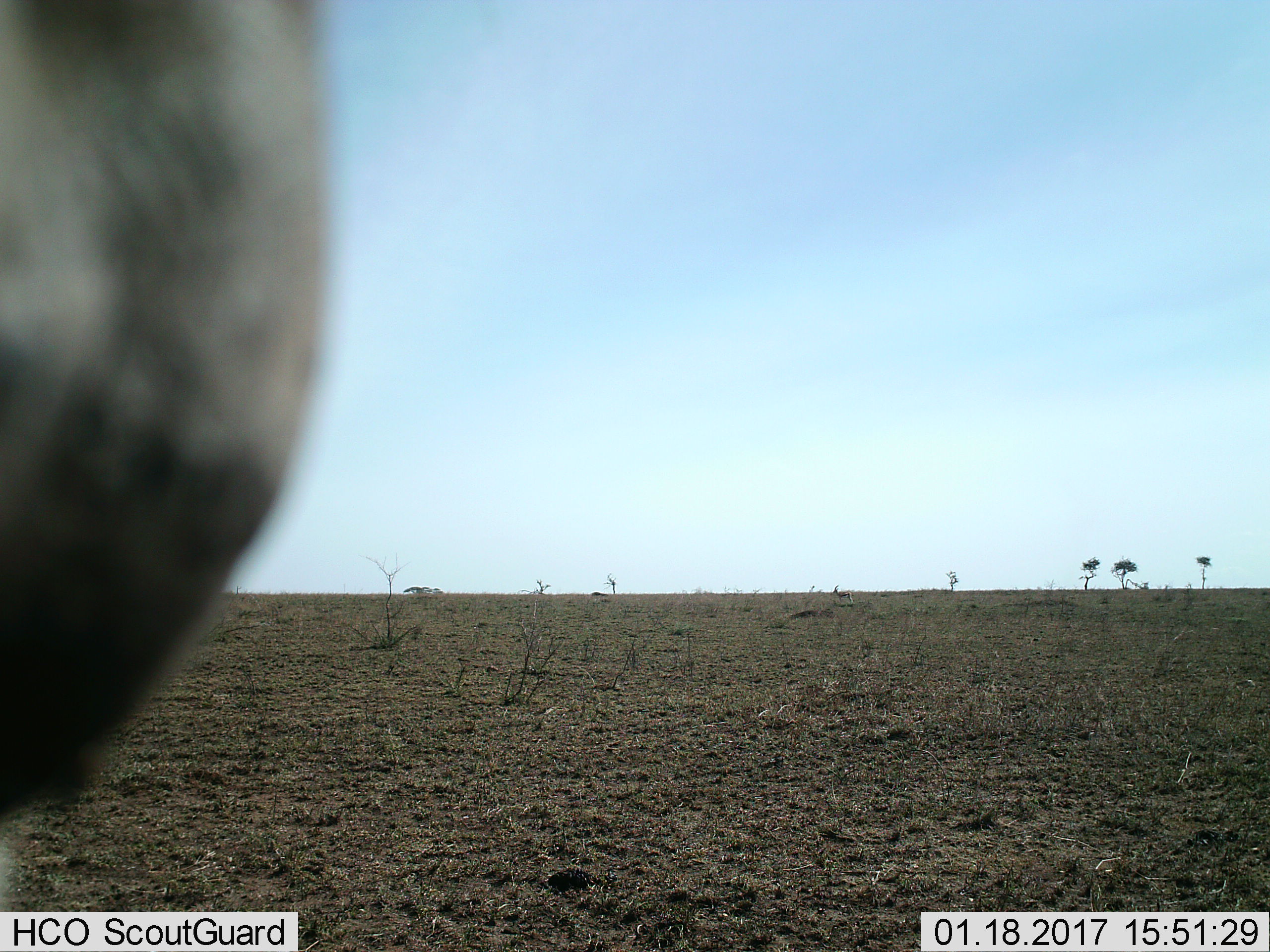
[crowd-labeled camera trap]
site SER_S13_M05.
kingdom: Animalia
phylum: Chordata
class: Mammalia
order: Artiodactyla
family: Bovidae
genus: Connochaetes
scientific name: Connochaetes taurinus taurinus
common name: blue wildebeest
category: wildebeestblue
Wildebeestblue (blue wildebeest) (Connochaetes taurinus taurinus), count 1. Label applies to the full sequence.